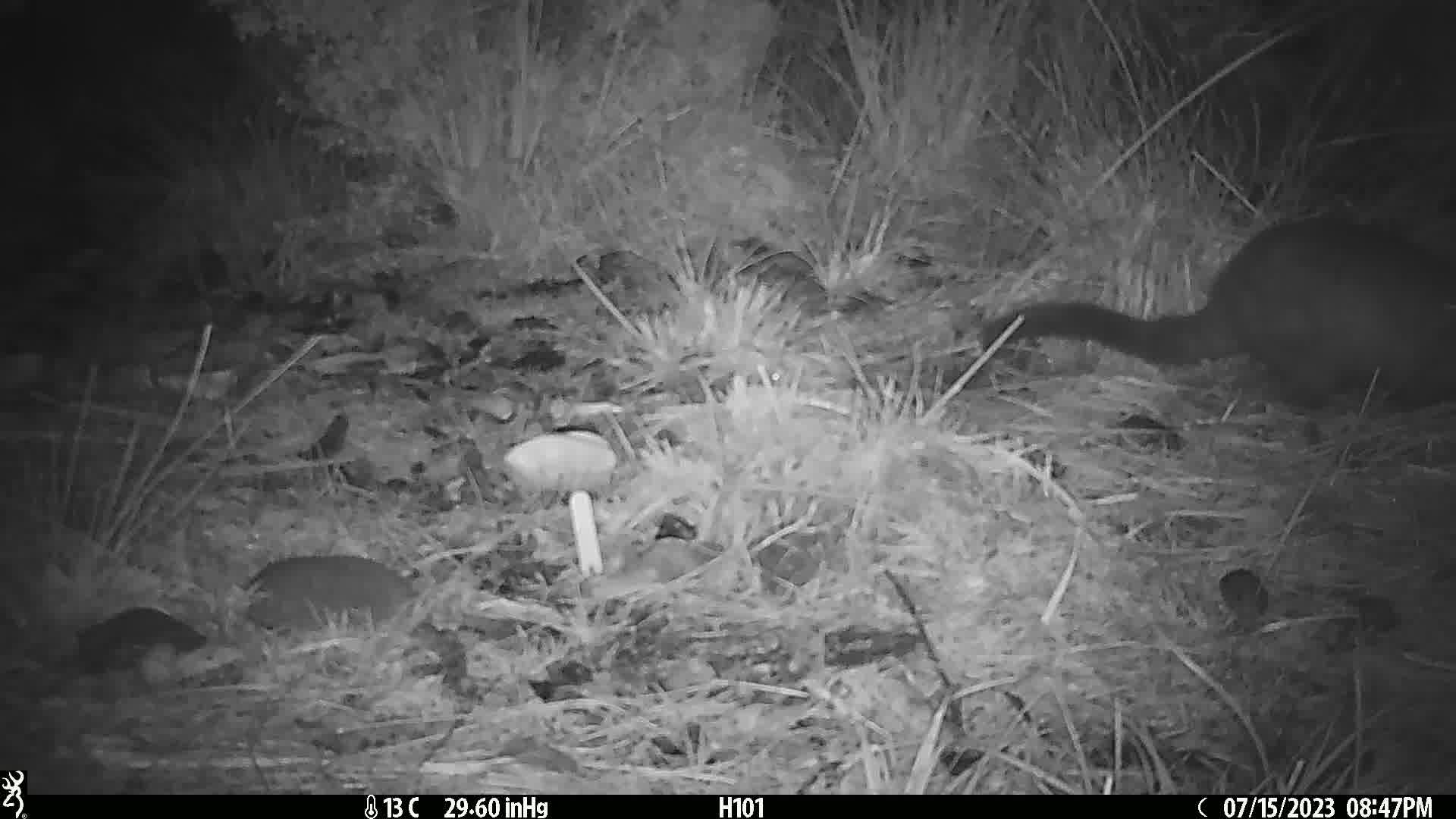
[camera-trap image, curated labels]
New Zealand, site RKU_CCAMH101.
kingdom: Animalia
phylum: Chordata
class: Mammalia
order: Diprotodontia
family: Phalangeridae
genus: Trichosurus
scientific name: Trichosurus vulpecula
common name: common brushtail possum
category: possum